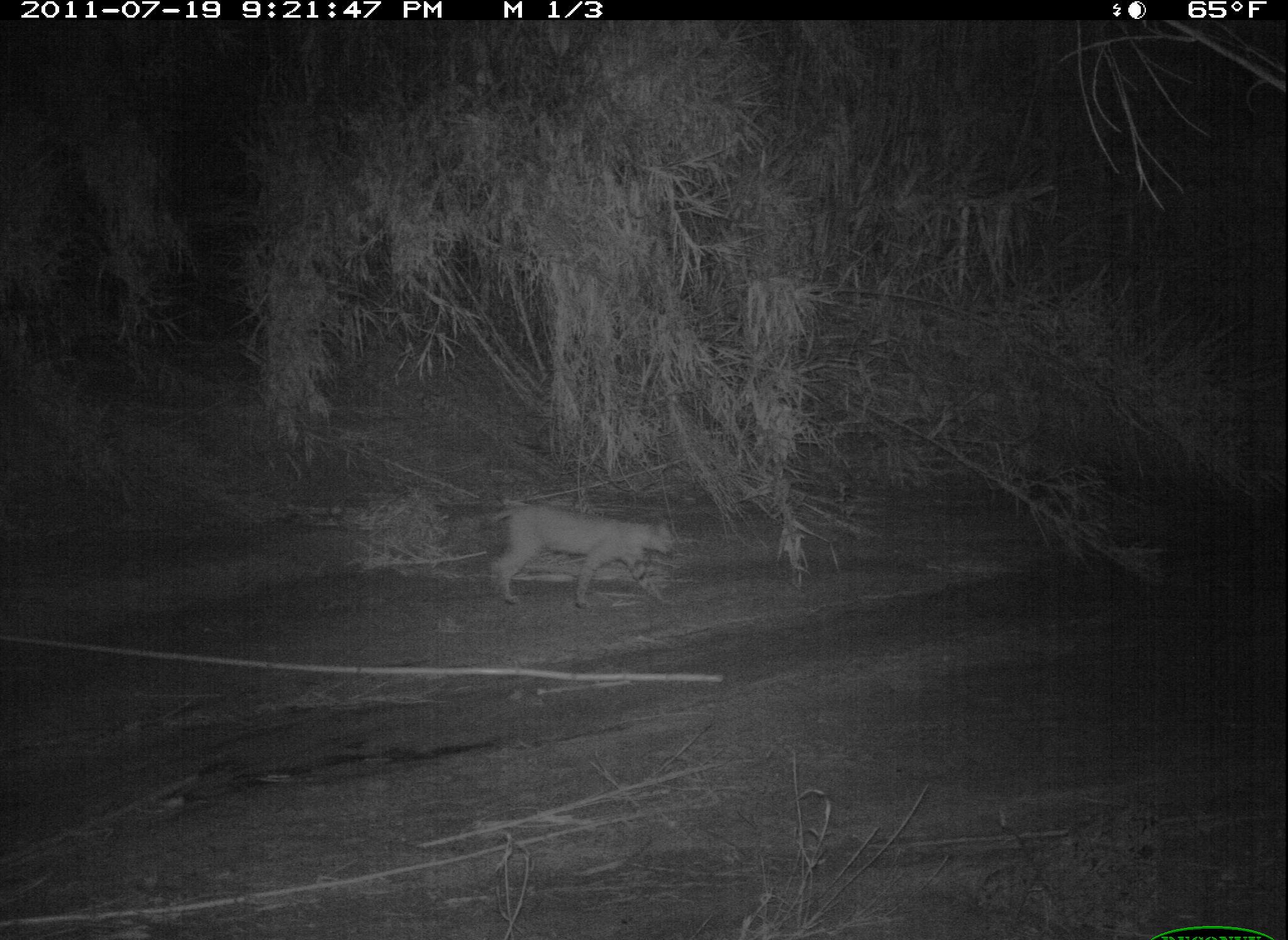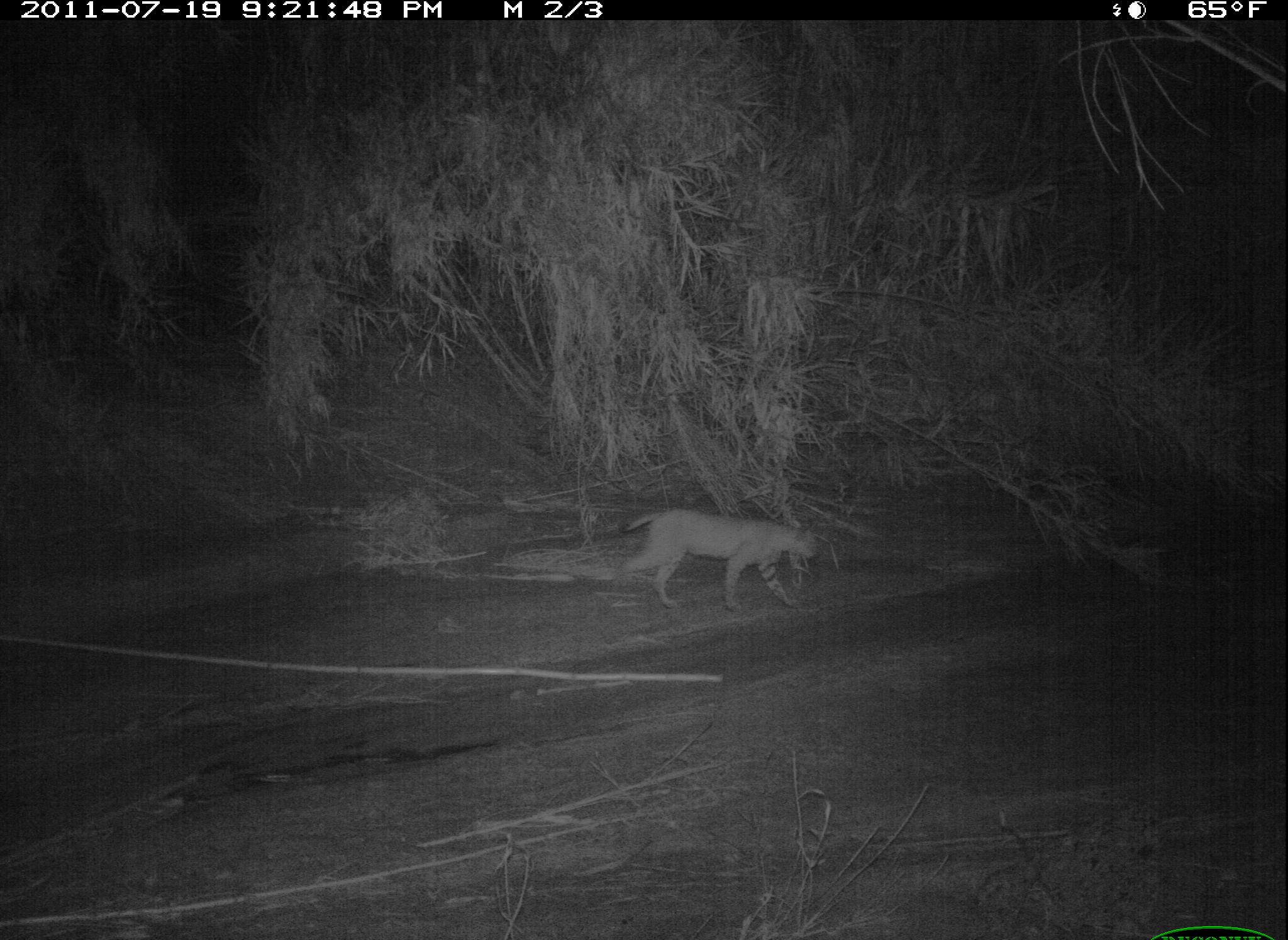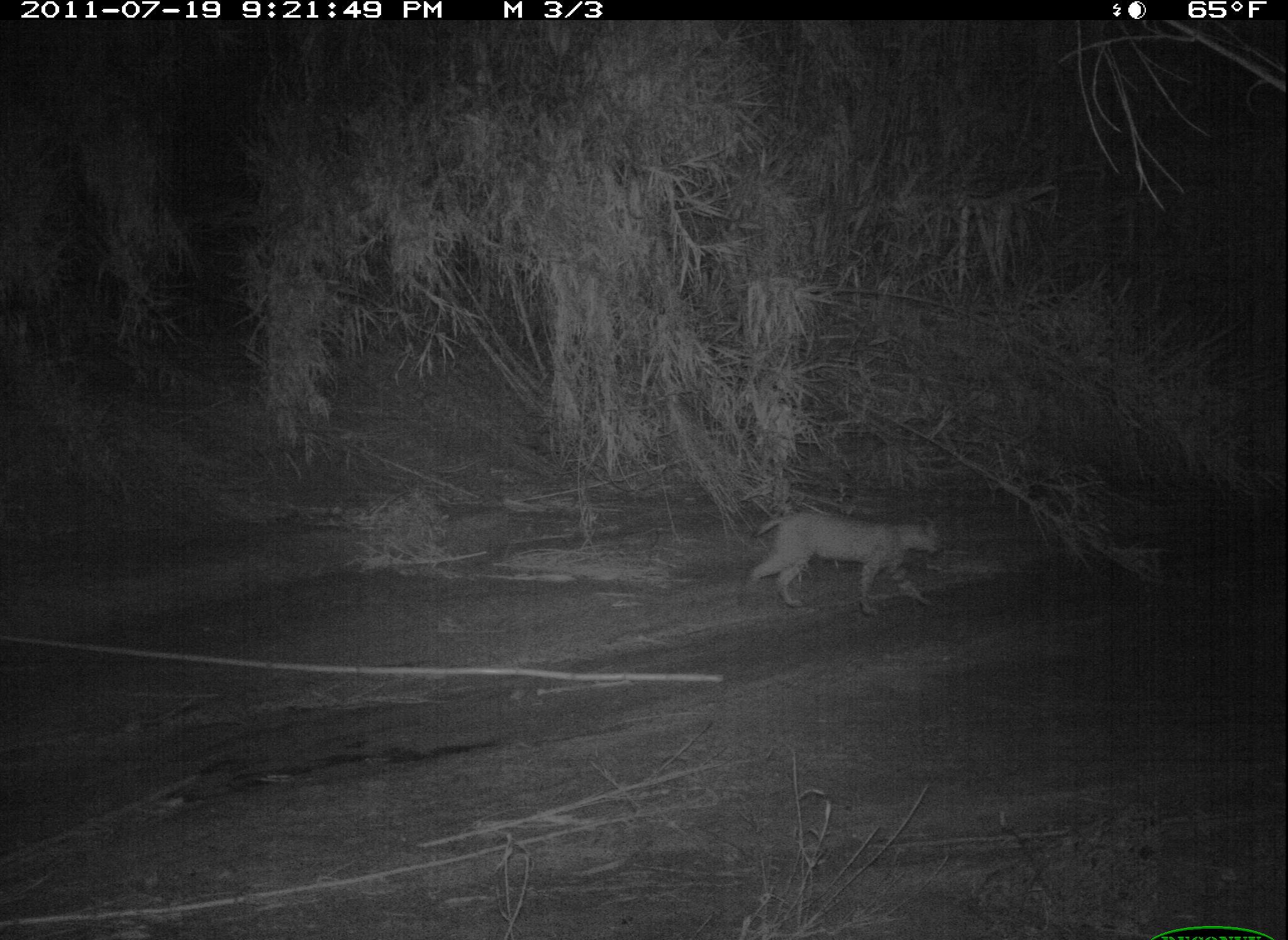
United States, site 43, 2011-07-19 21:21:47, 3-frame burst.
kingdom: Animalia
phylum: Chordata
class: Mammalia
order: Carnivora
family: Felidae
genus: Lynx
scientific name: Lynx rufus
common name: bobcat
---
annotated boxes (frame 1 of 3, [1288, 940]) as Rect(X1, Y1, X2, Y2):
bobcat: Rect(475, 493, 683, 617)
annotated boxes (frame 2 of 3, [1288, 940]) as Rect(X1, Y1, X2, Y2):
bobcat: Rect(602, 504, 828, 617)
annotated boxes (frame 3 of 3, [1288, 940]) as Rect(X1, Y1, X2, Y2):
bobcat: Rect(745, 507, 950, 620)